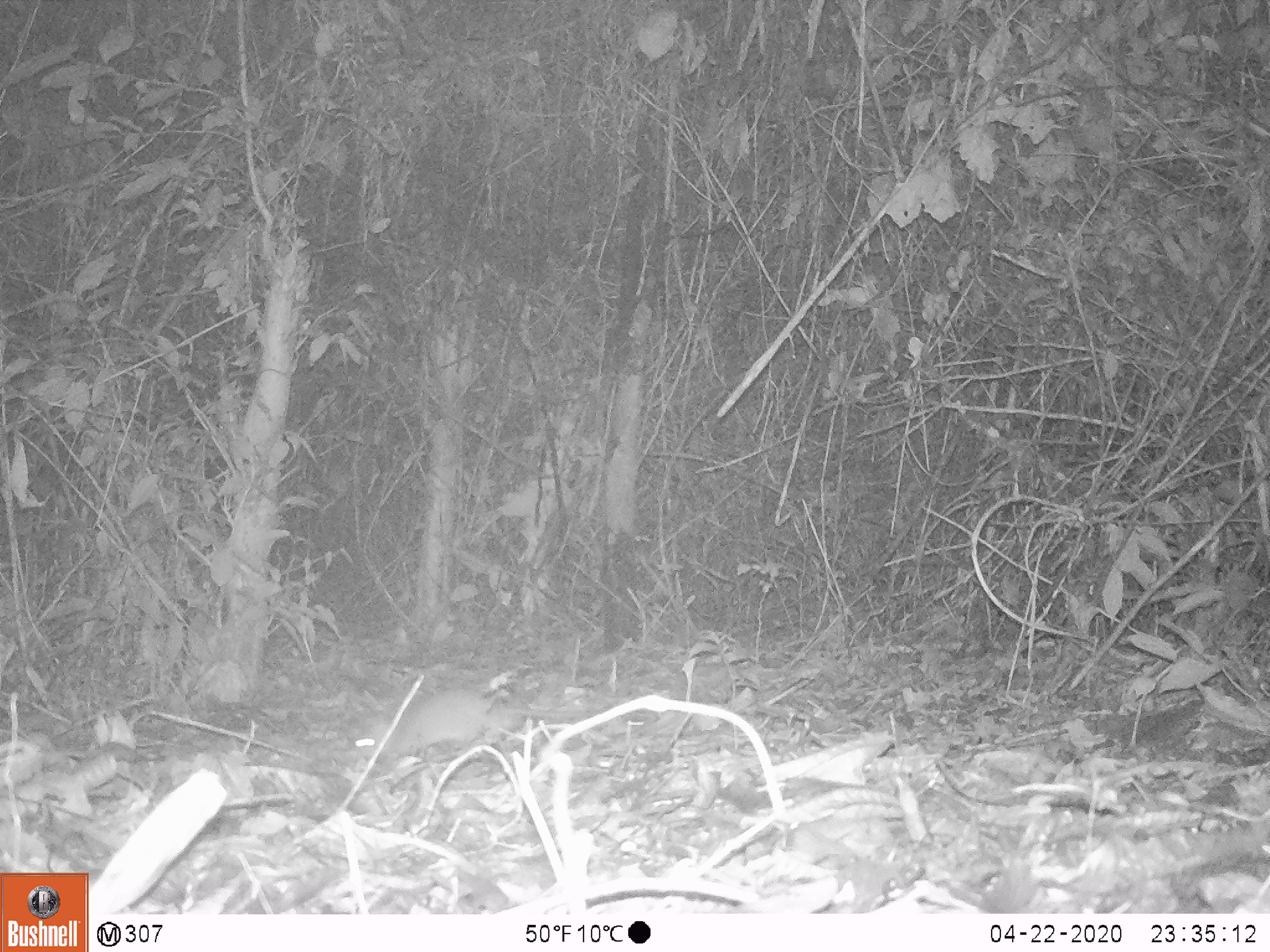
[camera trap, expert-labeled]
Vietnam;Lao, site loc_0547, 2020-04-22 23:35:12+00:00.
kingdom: Animalia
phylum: Chordata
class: Mammalia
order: Rodentia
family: Muridae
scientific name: Muridae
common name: old-world mice and rats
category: unidentified murid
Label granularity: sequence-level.